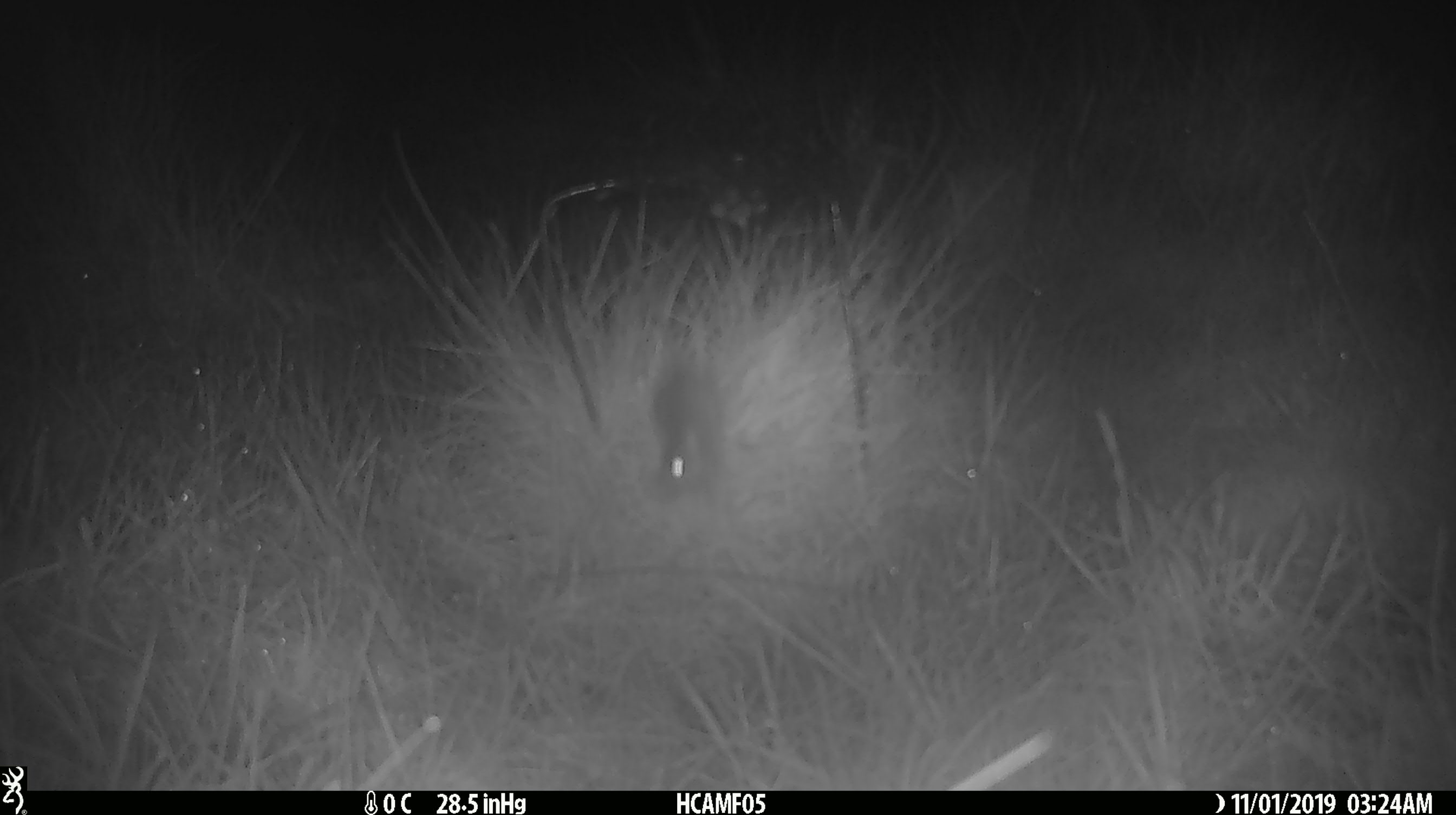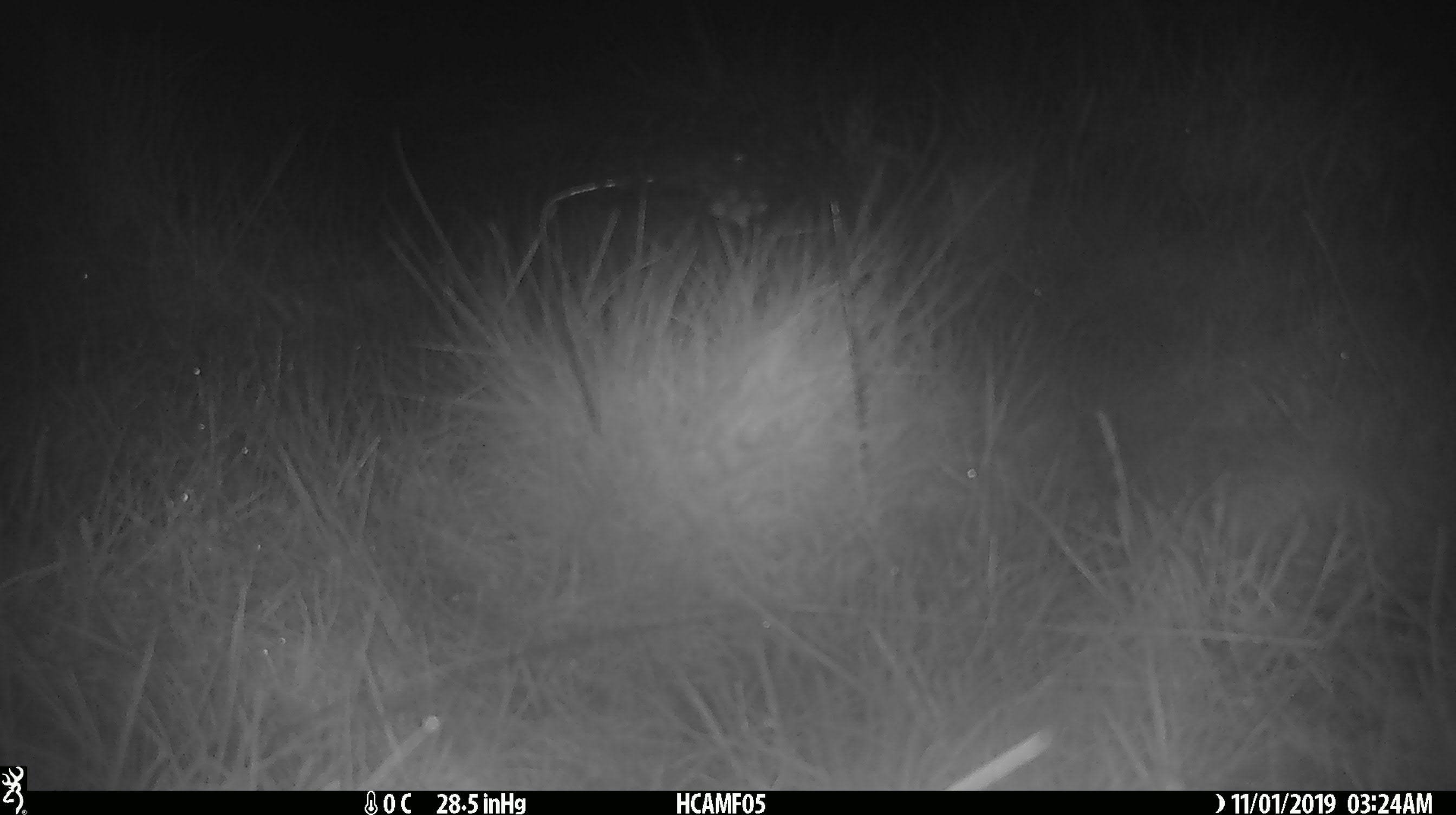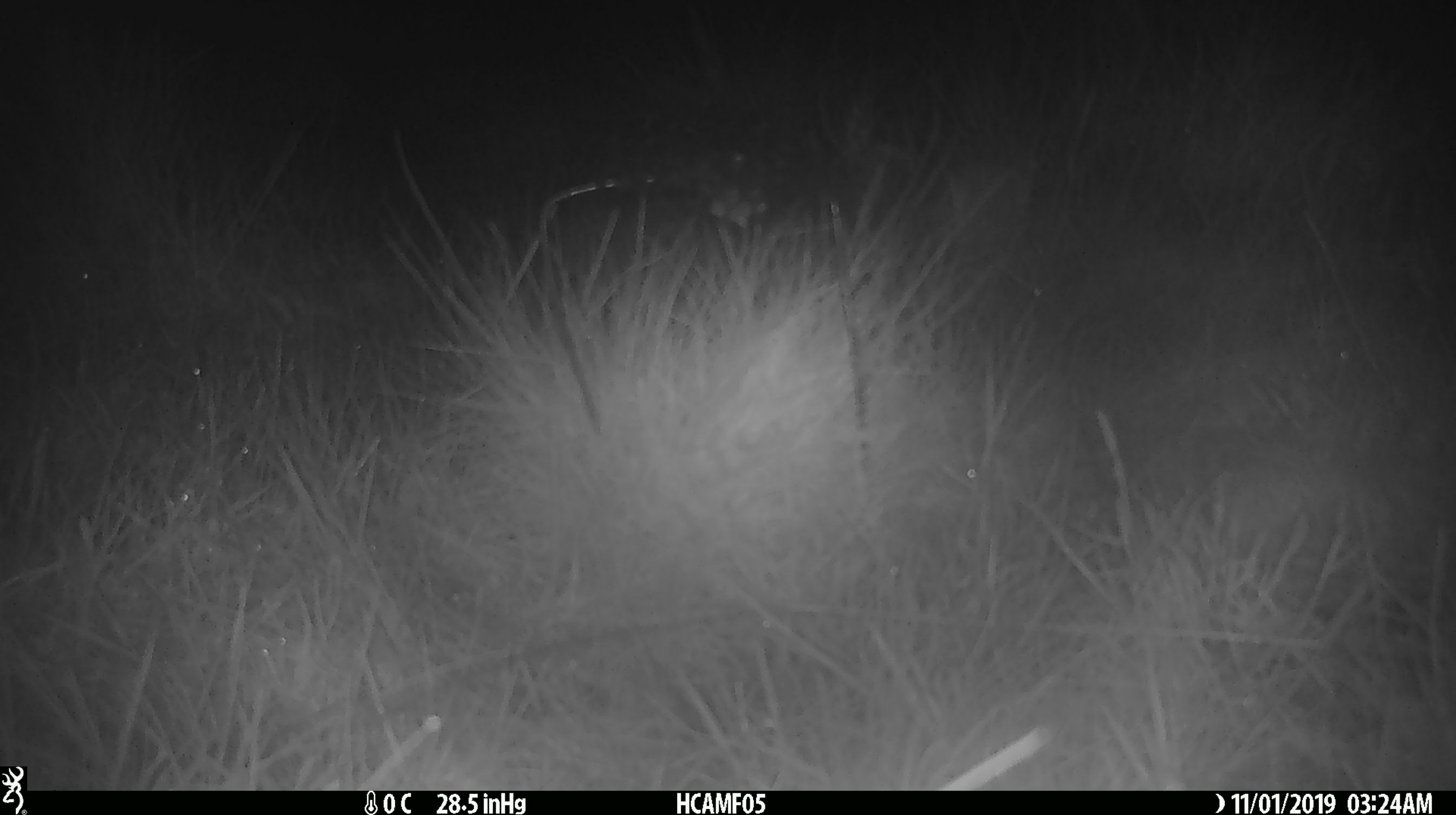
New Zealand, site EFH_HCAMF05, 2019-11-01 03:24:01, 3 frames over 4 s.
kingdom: Animalia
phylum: Chordata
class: Mammalia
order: Rodentia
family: Muridae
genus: Mus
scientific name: Mus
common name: mouse